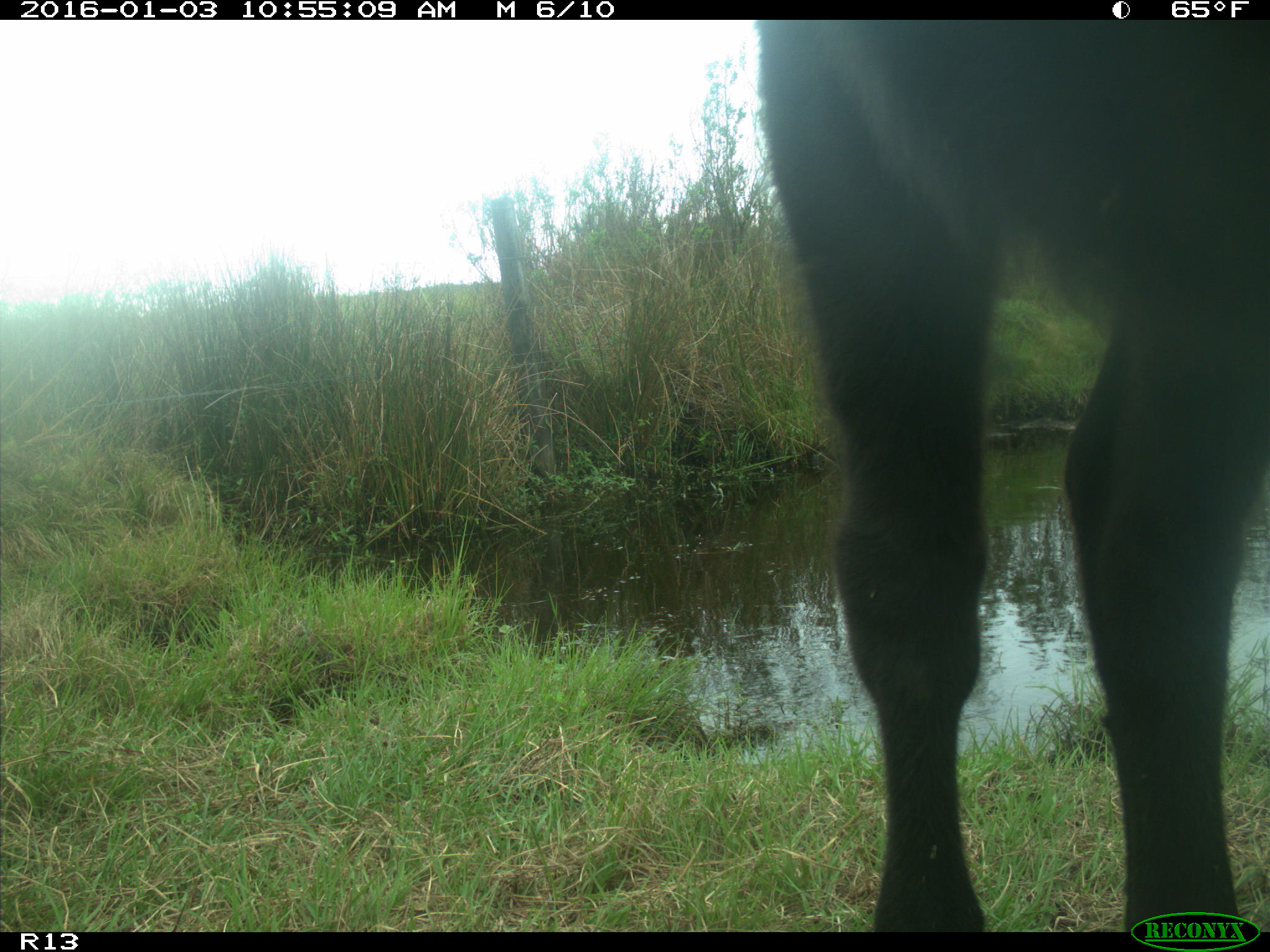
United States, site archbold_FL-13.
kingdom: Animalia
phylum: Chordata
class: Mammalia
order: Artiodactyla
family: Bovidae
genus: Bos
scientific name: Bos taurus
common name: domestic cow